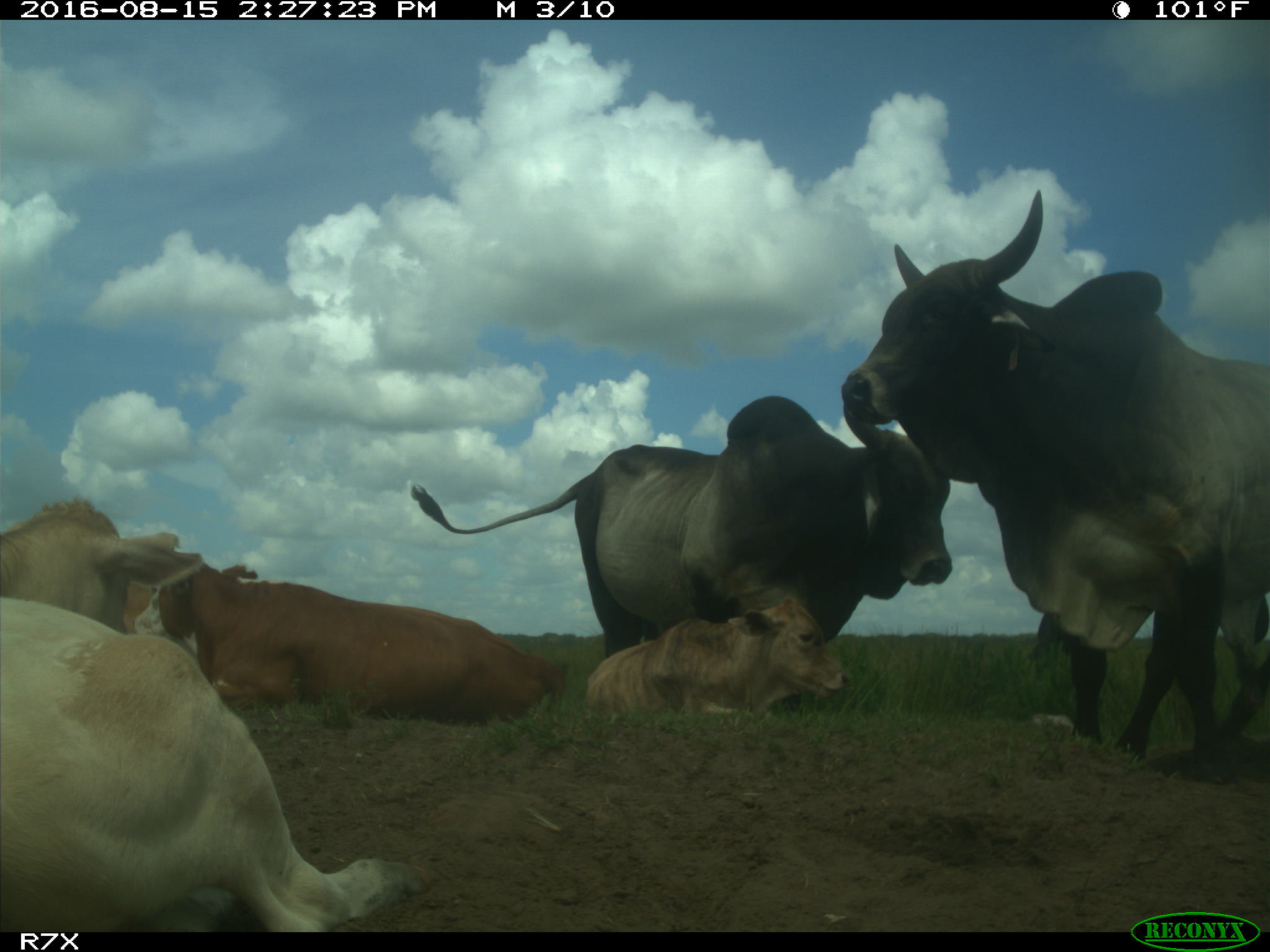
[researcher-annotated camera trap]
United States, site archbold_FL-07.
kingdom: Animalia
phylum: Chordata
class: Mammalia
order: Artiodactyla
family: Bovidae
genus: Bos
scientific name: Bos taurus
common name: domestic cow